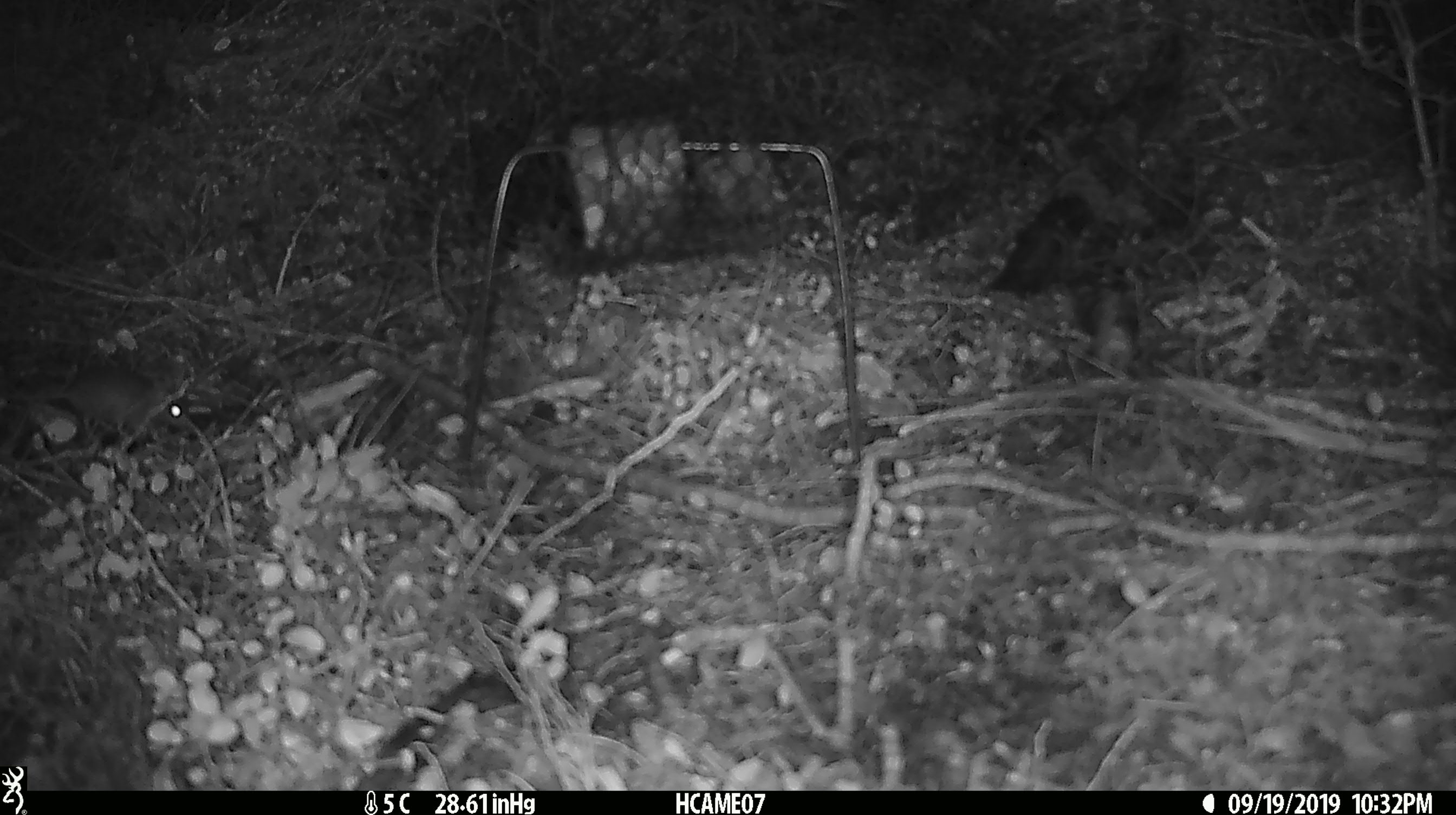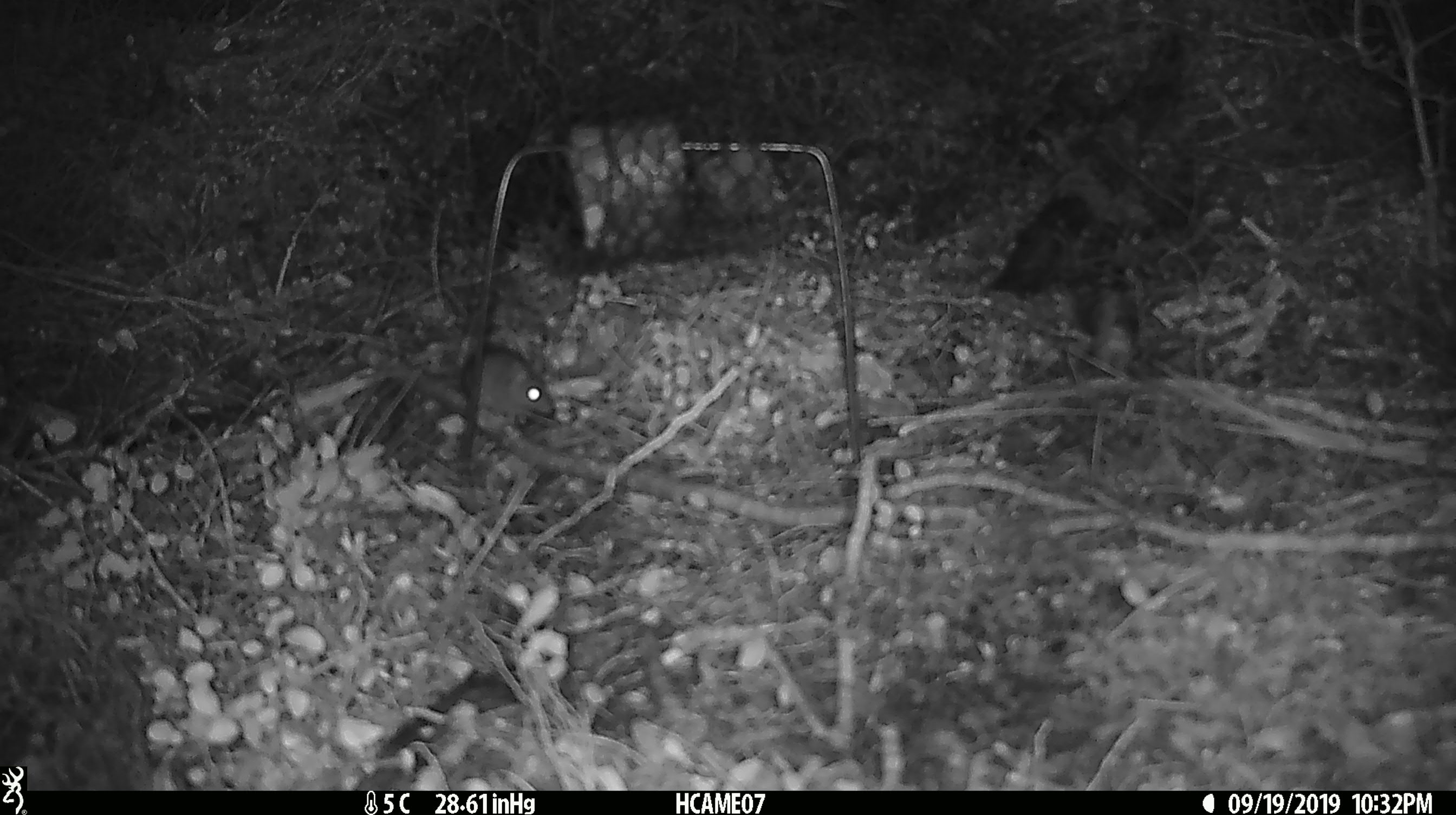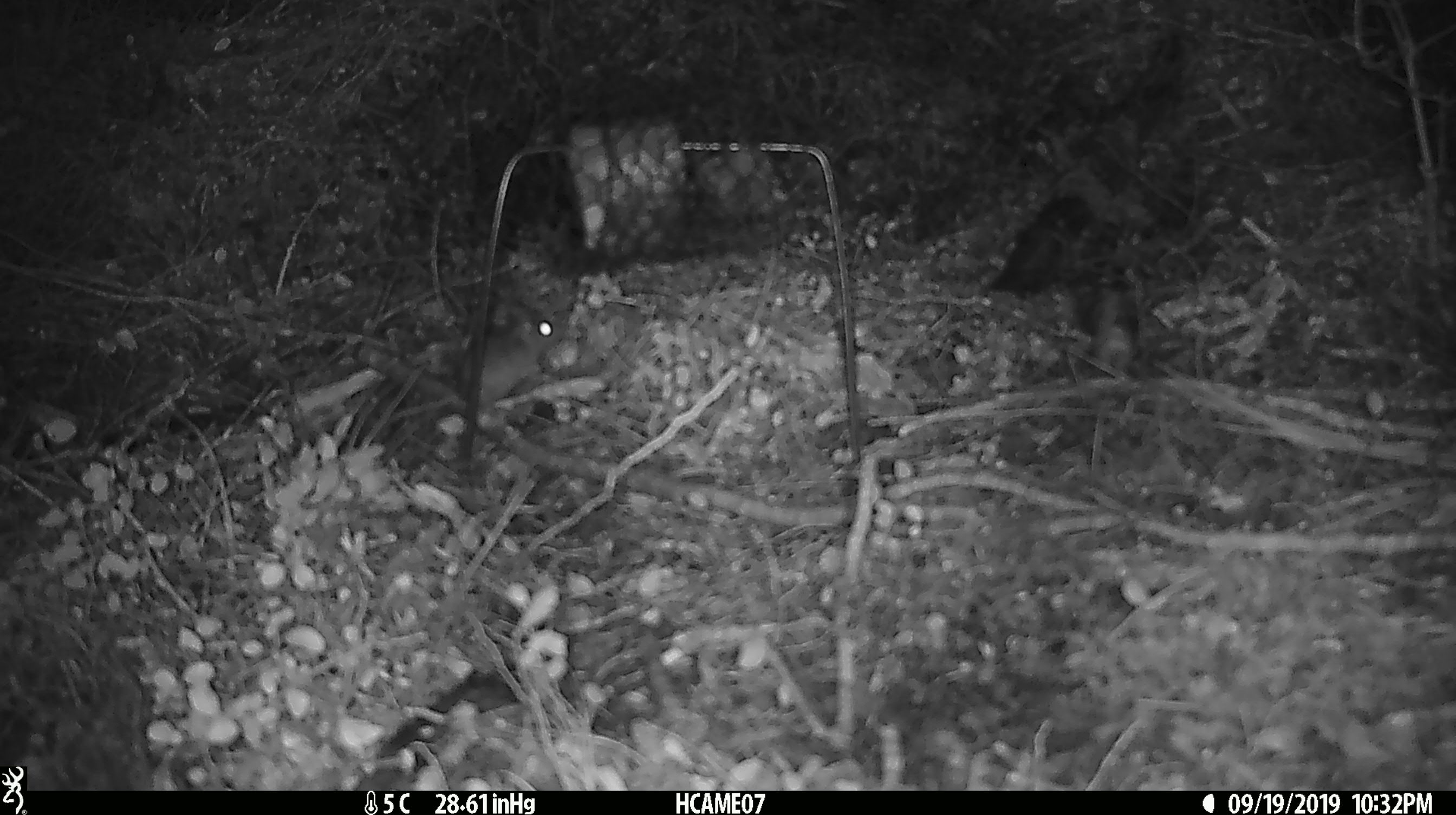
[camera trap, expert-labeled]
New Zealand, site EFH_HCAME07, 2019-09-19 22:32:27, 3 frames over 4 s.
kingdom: Animalia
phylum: Chordata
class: Mammalia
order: Rodentia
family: Muridae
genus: Mus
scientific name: Mus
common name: mouse